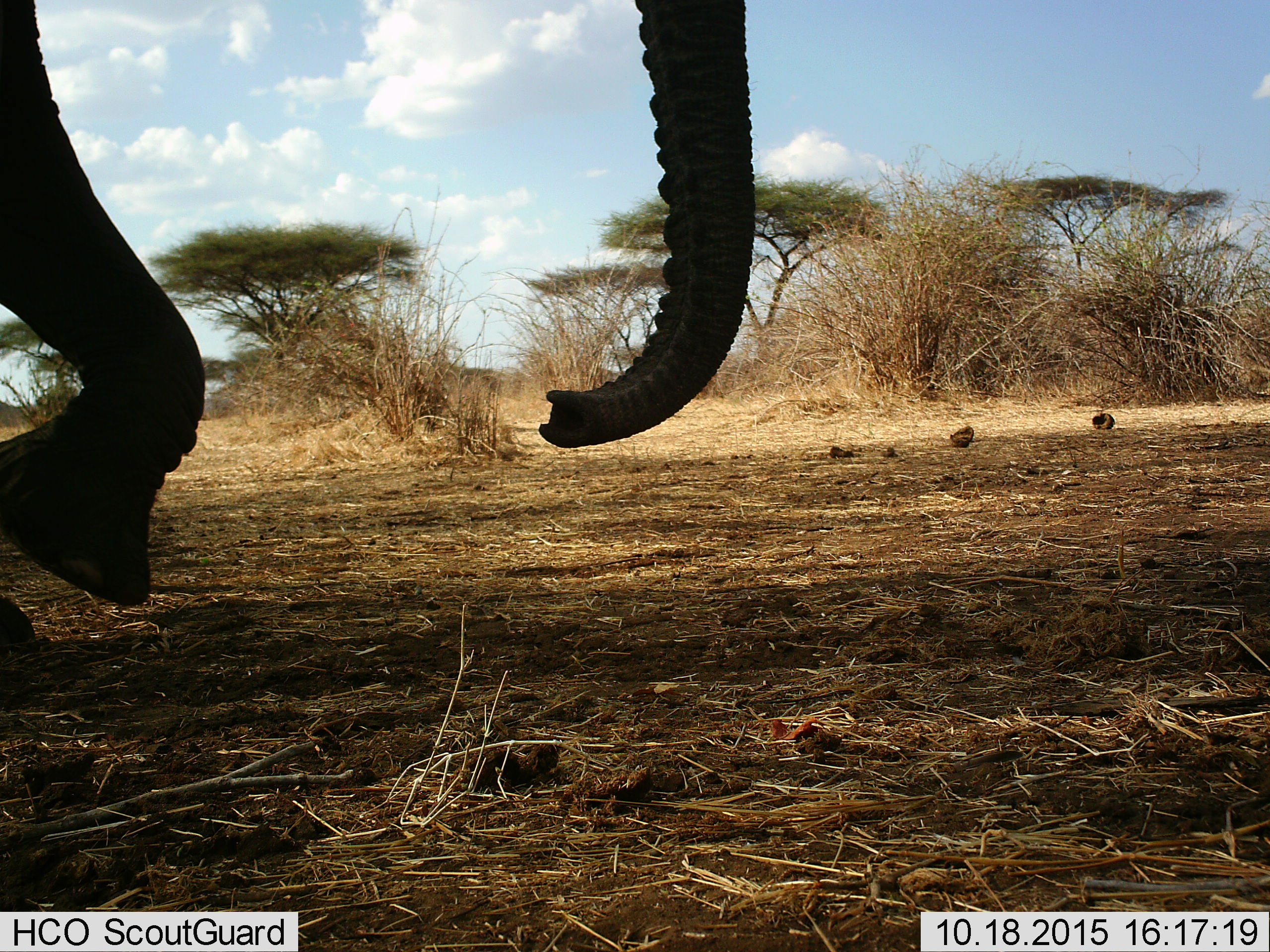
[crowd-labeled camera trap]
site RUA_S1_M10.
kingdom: Animalia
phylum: Chordata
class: Mammalia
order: Proboscidea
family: Elephantidae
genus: Loxodonta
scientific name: Loxodonta africana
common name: african bush elephant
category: elephant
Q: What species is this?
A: Elephant (african bush elephant) (Loxodonta africana).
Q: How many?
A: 1.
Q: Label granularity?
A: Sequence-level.